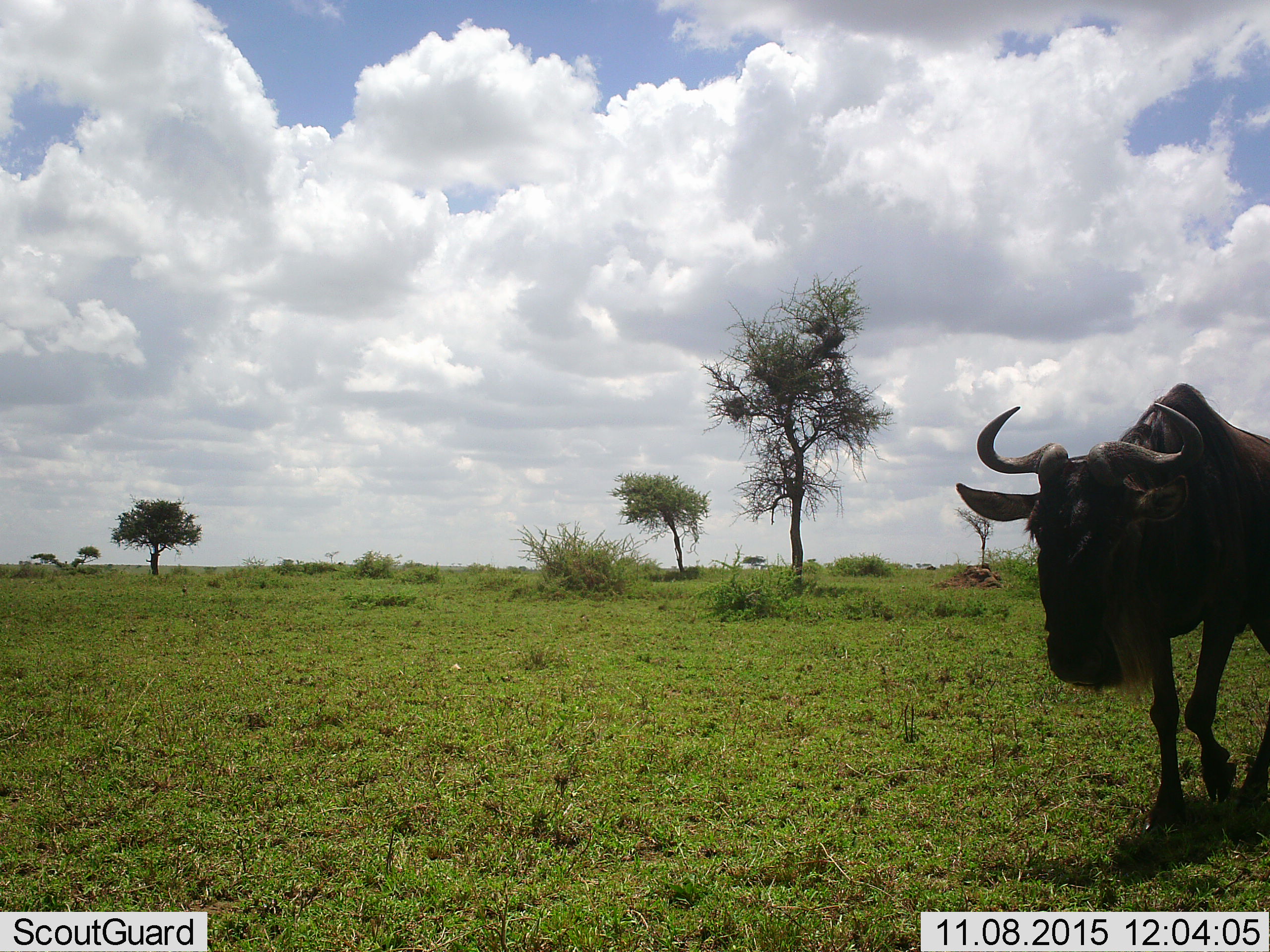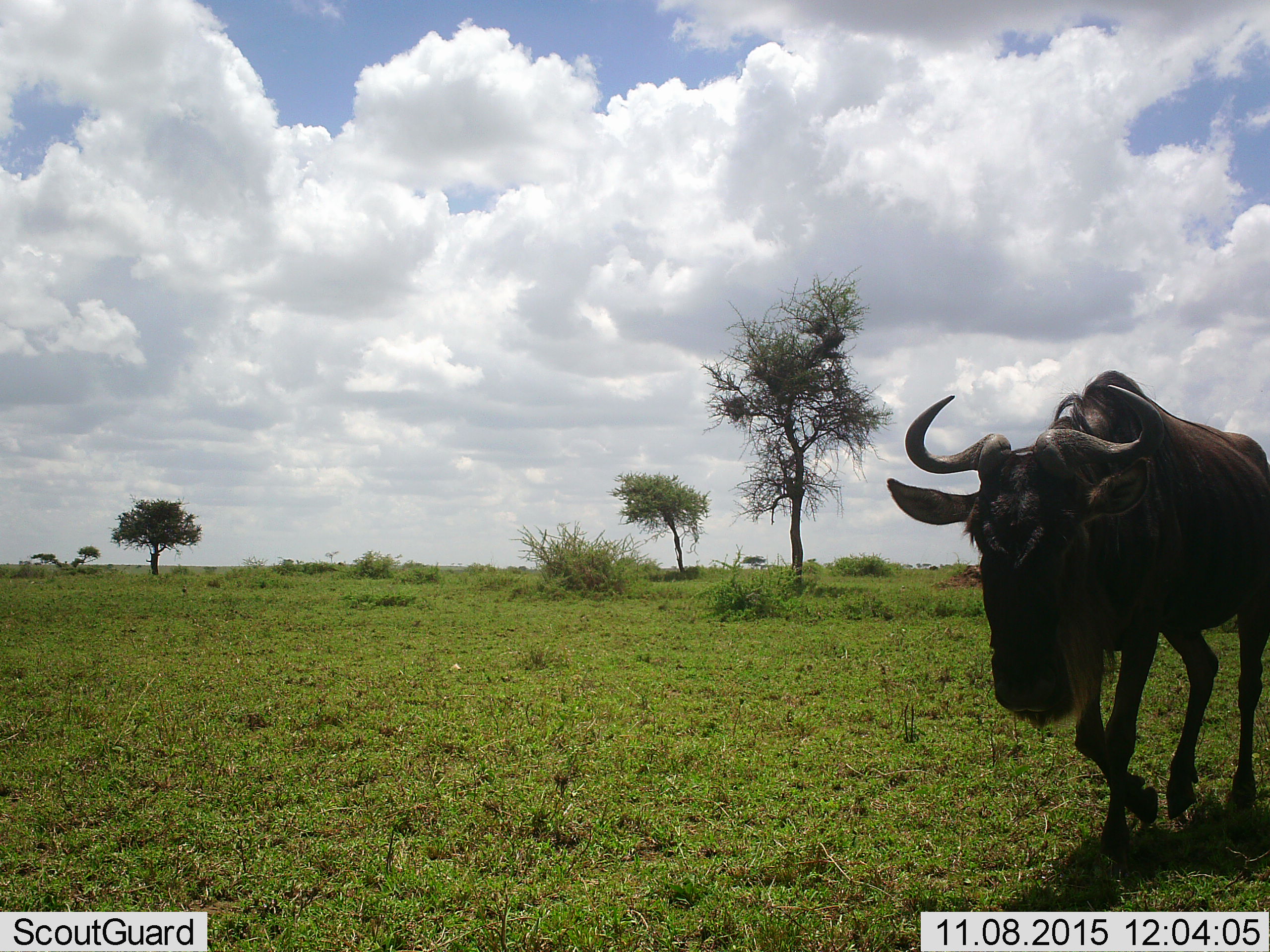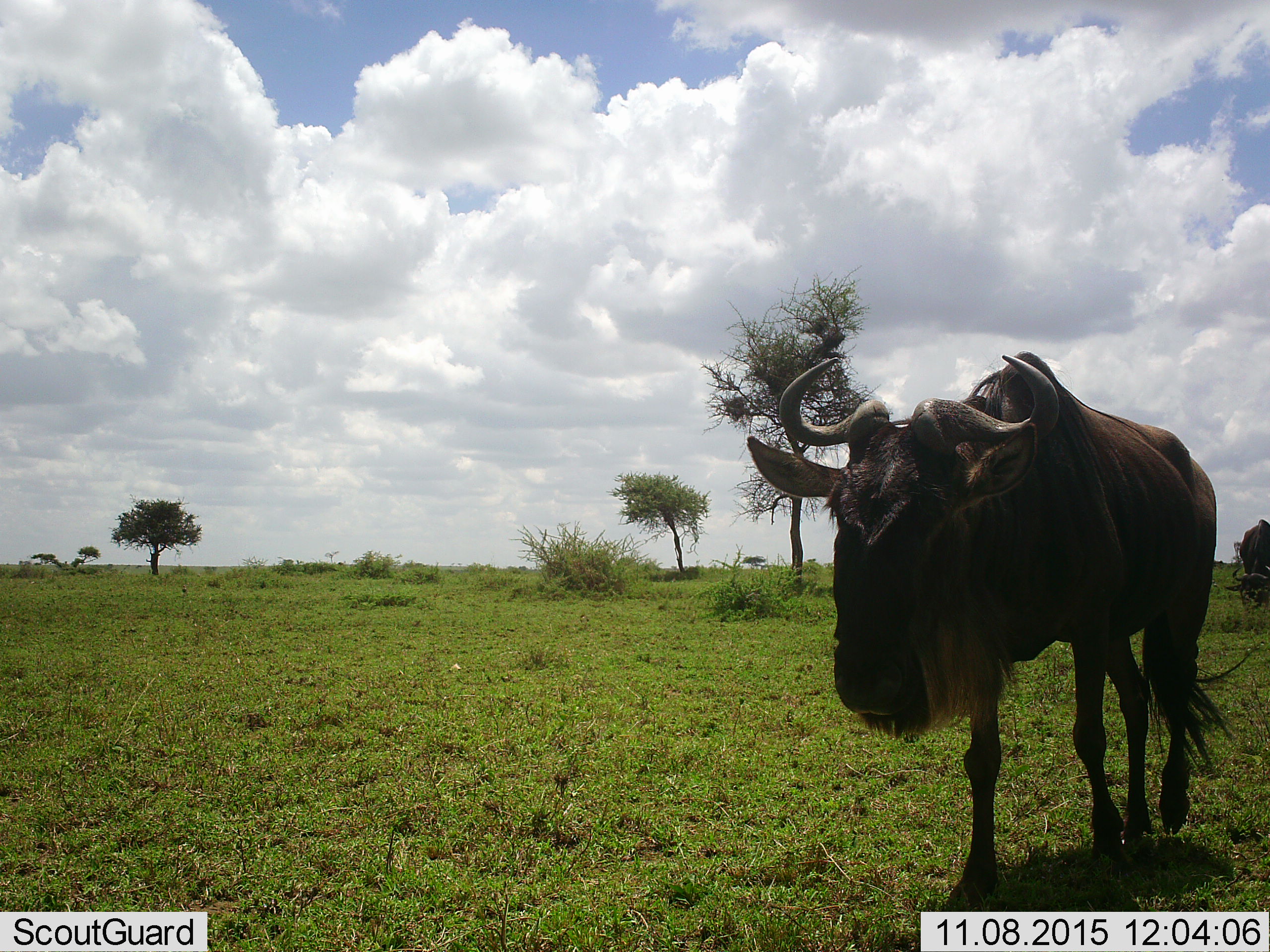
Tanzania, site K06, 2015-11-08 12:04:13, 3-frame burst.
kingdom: Animalia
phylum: Chordata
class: Mammalia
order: Artiodactyla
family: Bovidae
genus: Connochaetes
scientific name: Connochaetes taurinus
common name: blue wildebeest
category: wildebeest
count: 1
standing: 38%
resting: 0%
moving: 75%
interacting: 0%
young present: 0%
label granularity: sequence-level